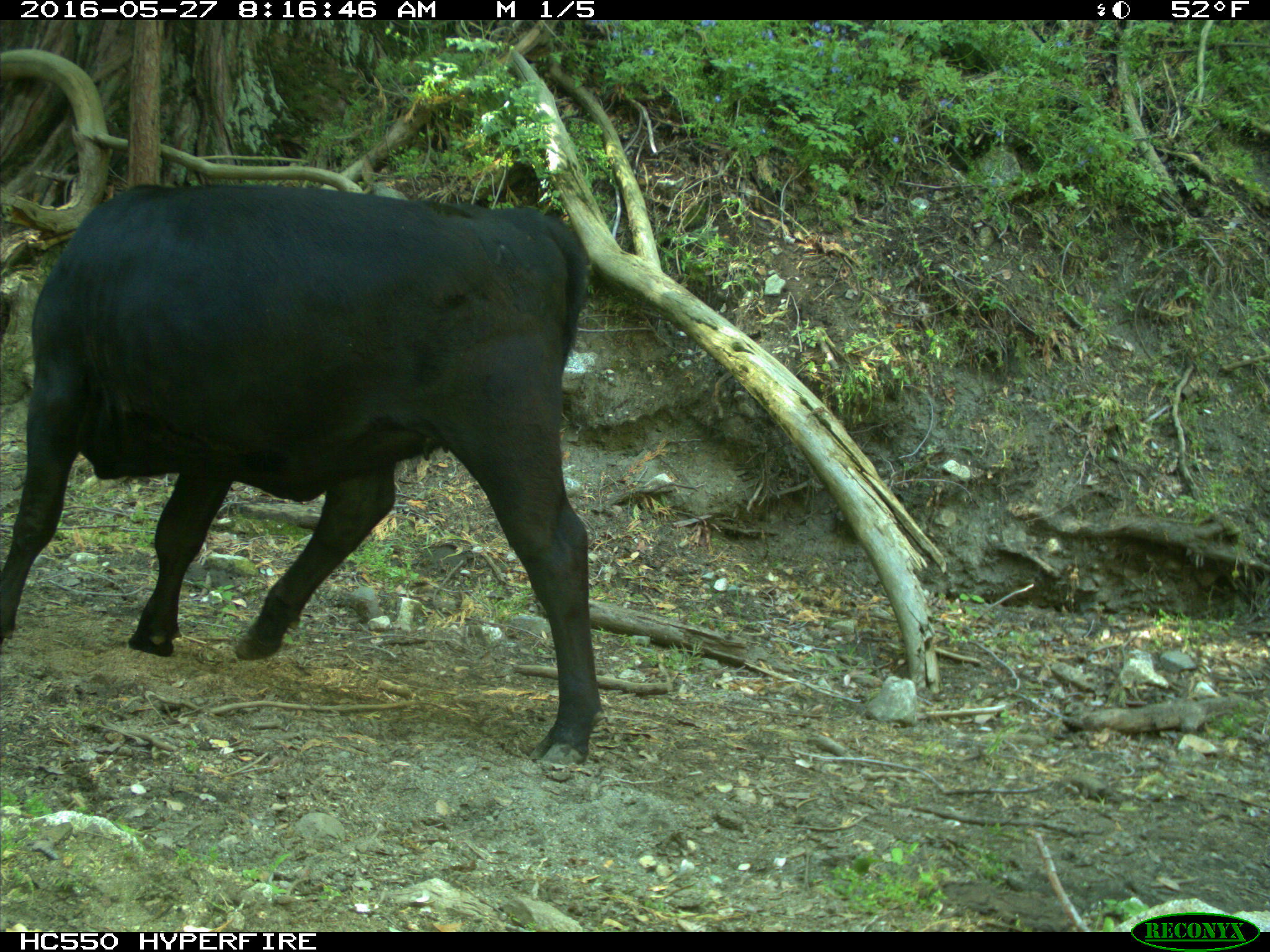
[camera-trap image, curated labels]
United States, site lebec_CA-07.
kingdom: Animalia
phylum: Chordata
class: Mammalia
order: Artiodactyla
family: Bovidae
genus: Bos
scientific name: Bos taurus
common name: domestic cow